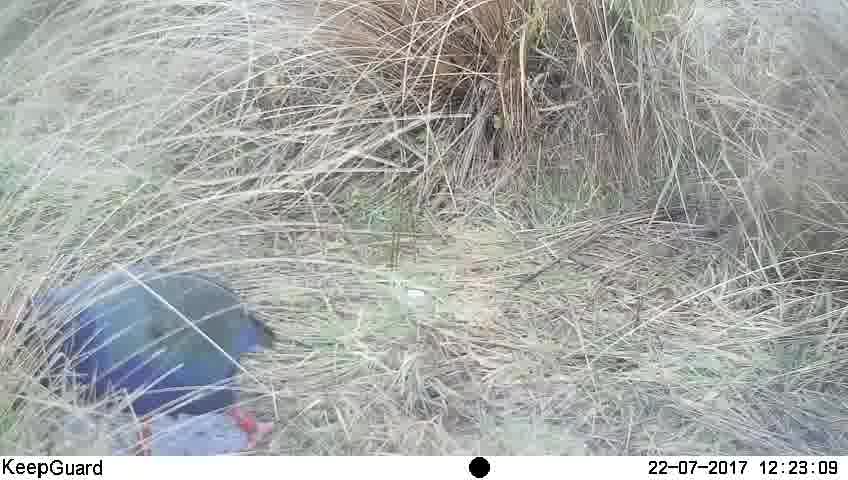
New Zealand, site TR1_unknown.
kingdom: Animalia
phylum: Chordata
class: Aves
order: Gruiformes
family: Rallidae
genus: Porphyrio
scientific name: Porphyrio mantelli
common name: takahe